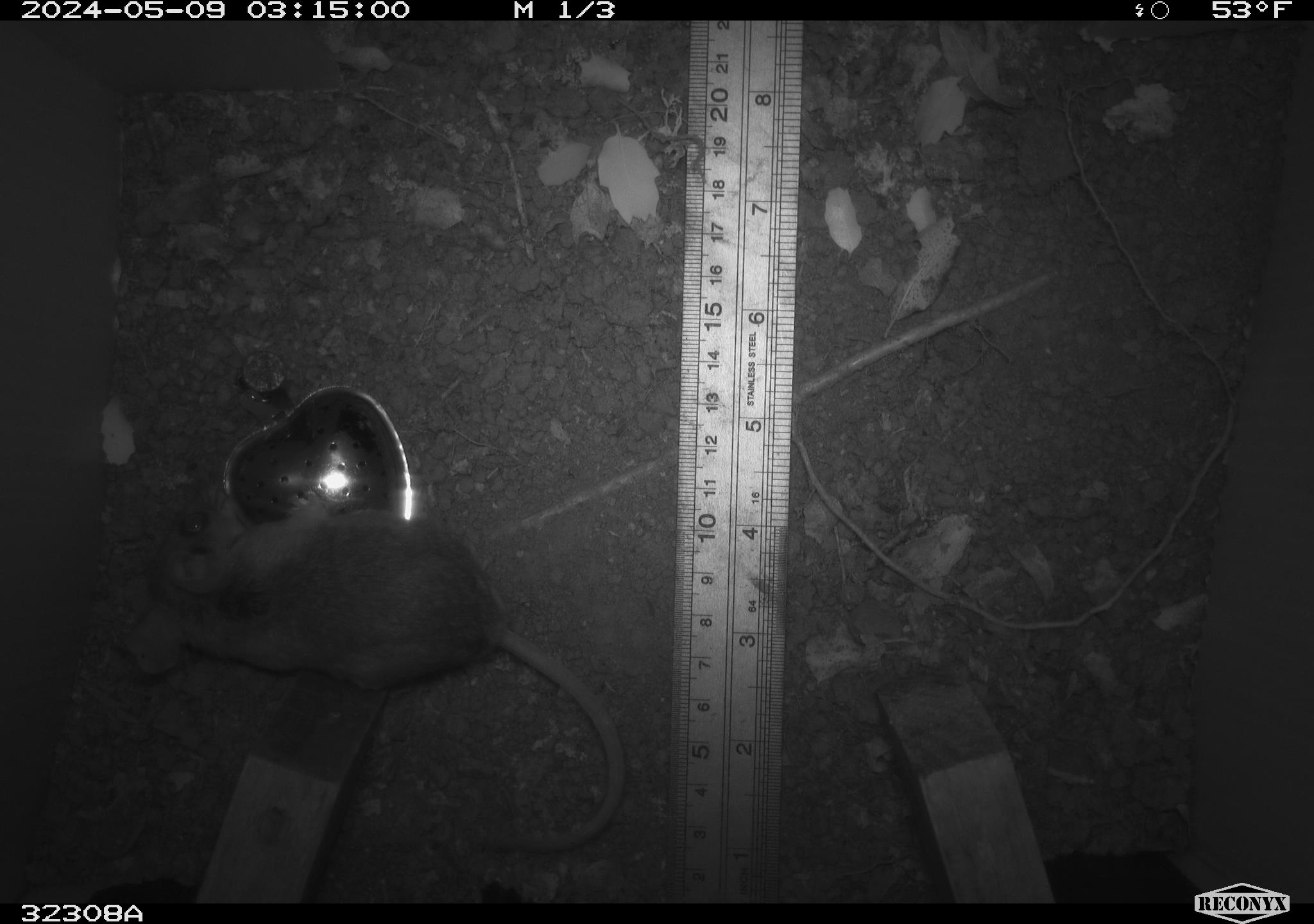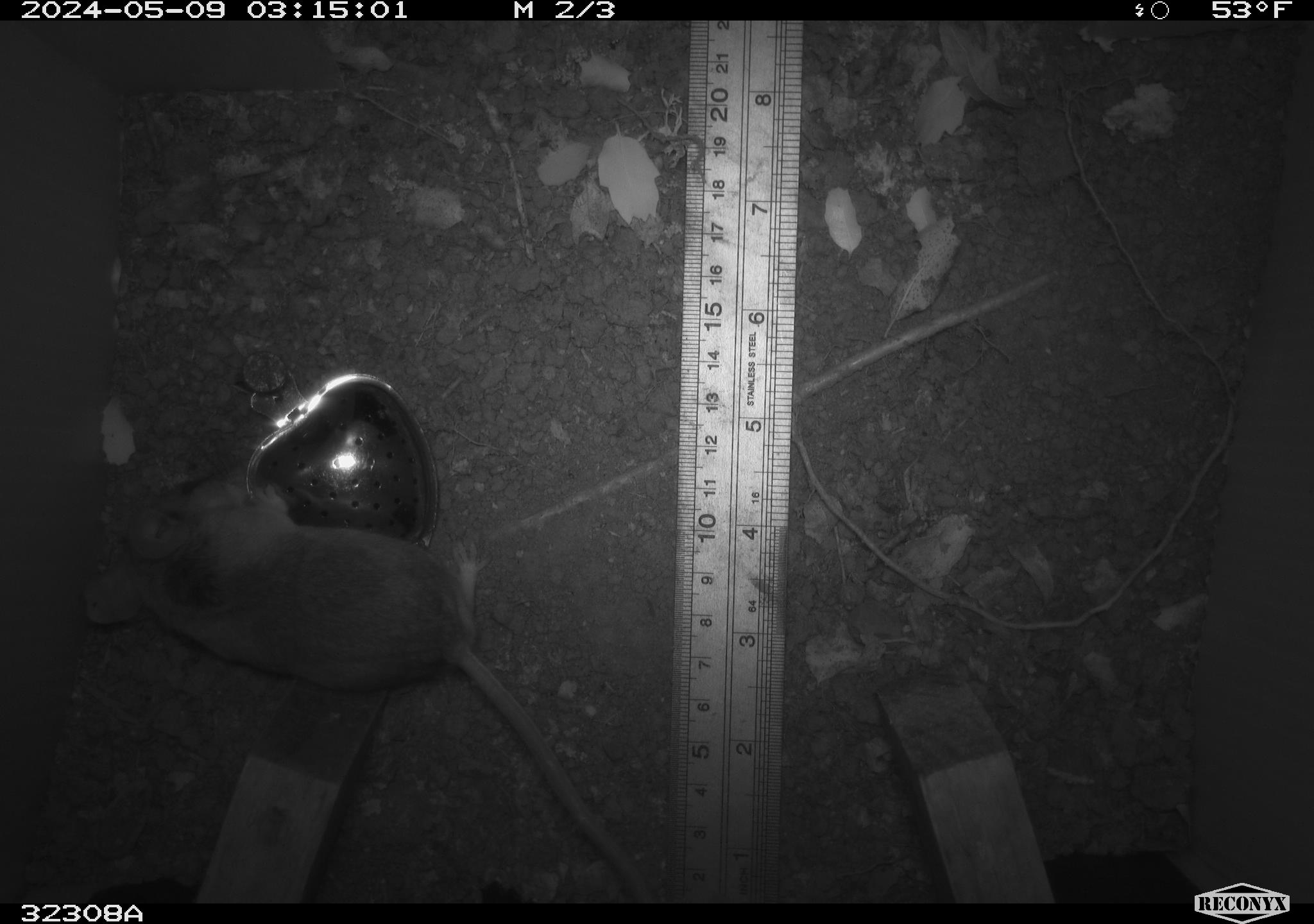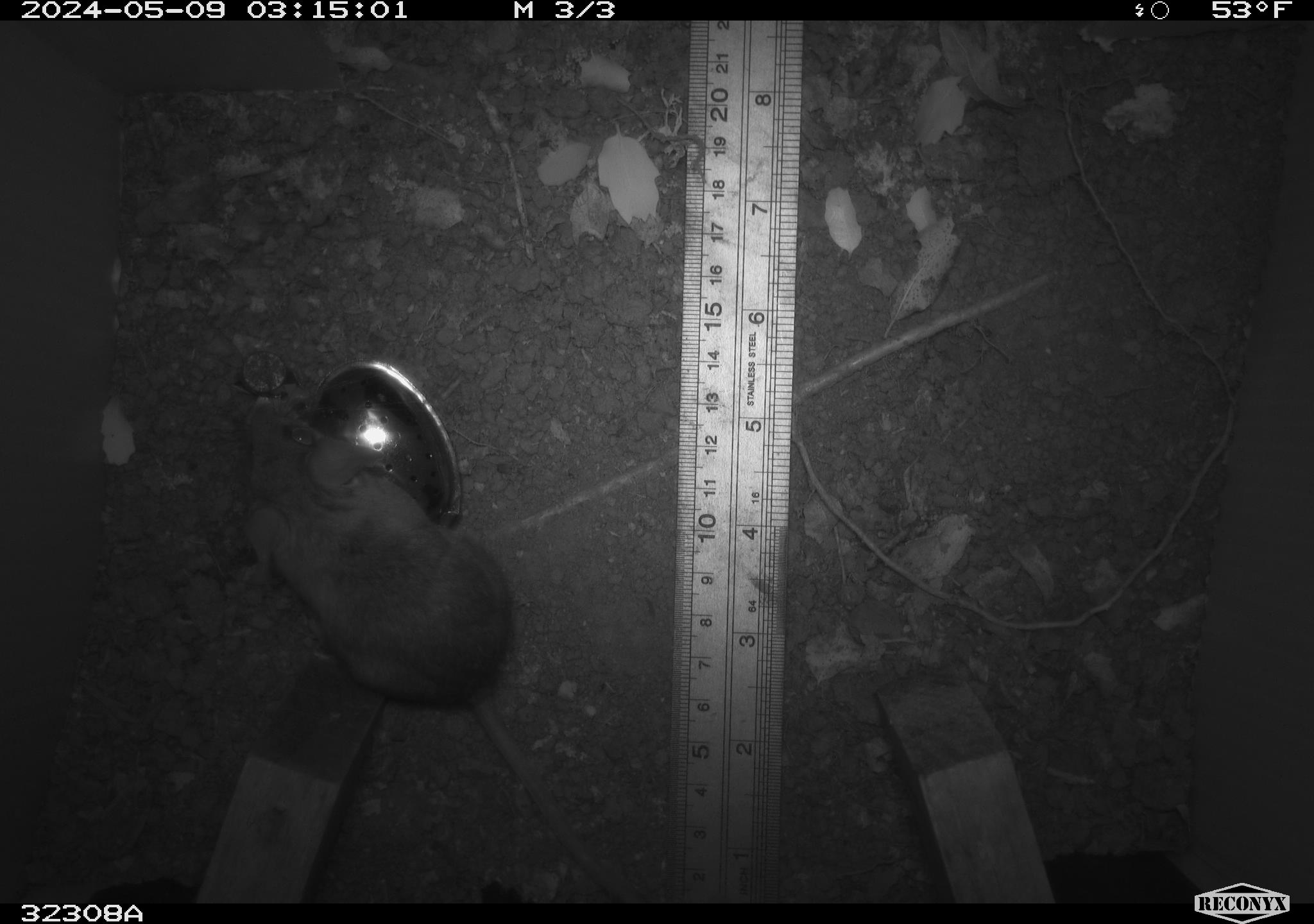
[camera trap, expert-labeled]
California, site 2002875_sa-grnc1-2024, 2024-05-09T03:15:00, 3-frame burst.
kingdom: Animalia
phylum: Chordata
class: Mammalia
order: Rodentia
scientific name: Rodentia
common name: rodent